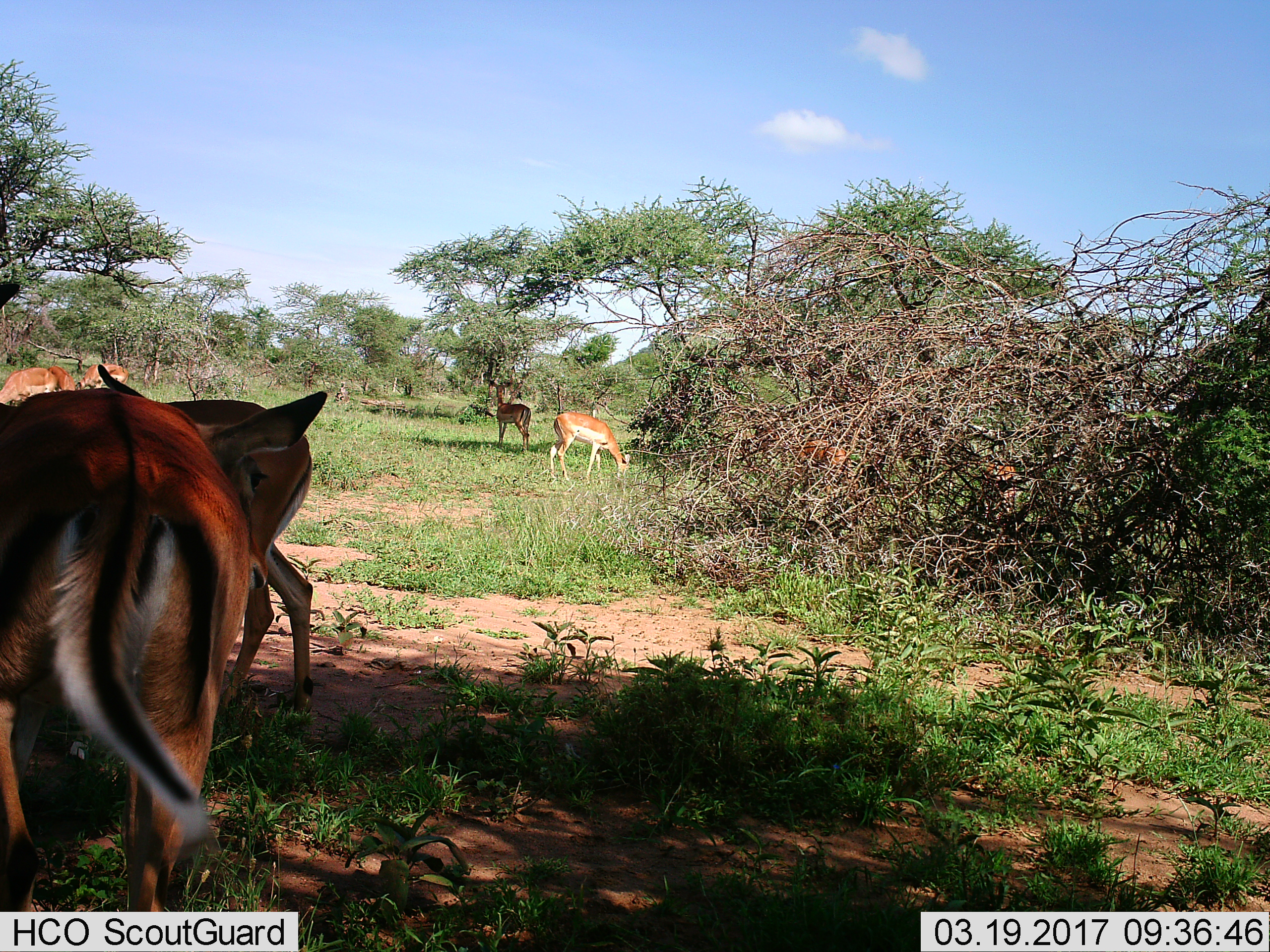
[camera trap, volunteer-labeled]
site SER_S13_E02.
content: unidentified animal